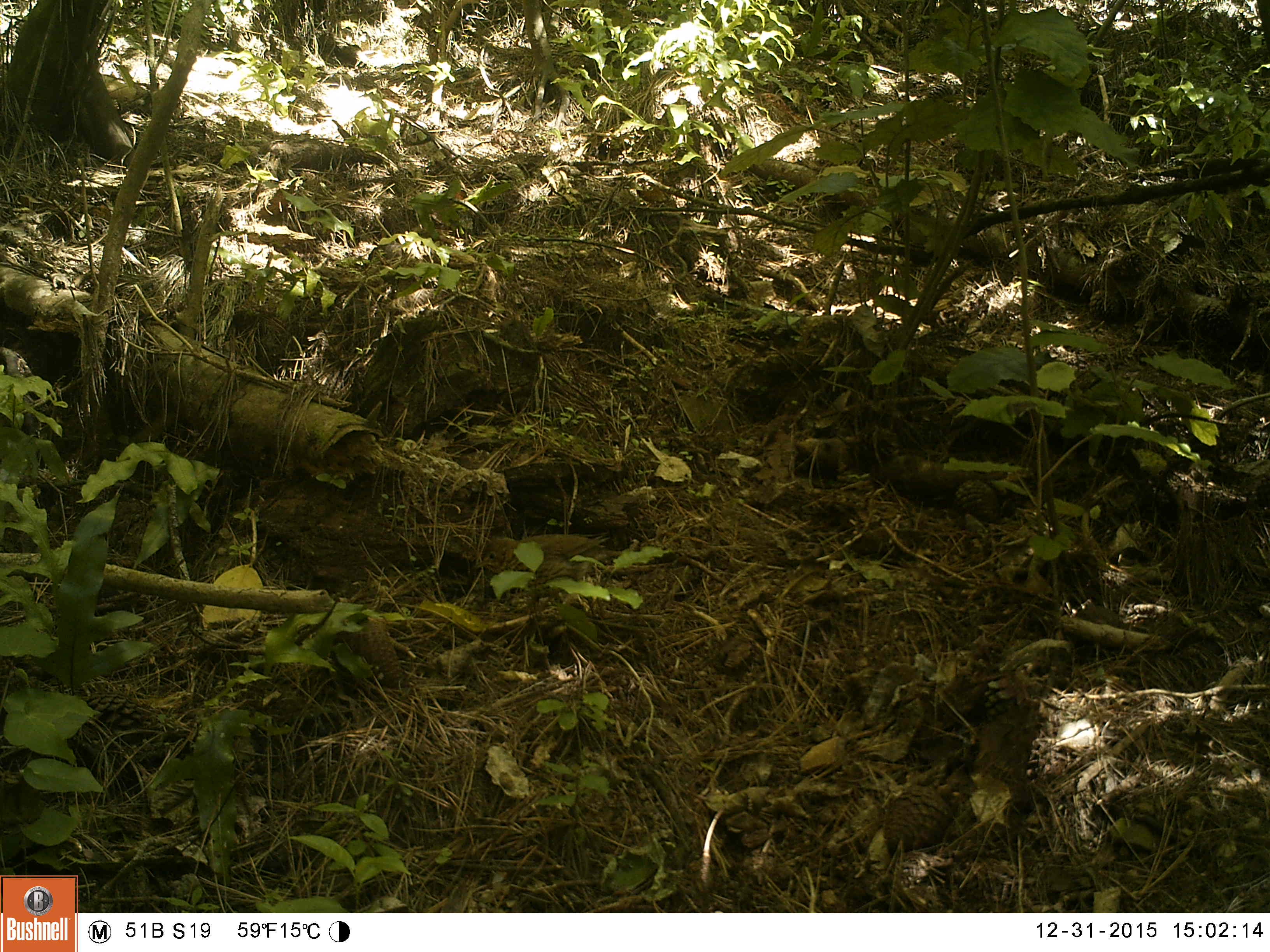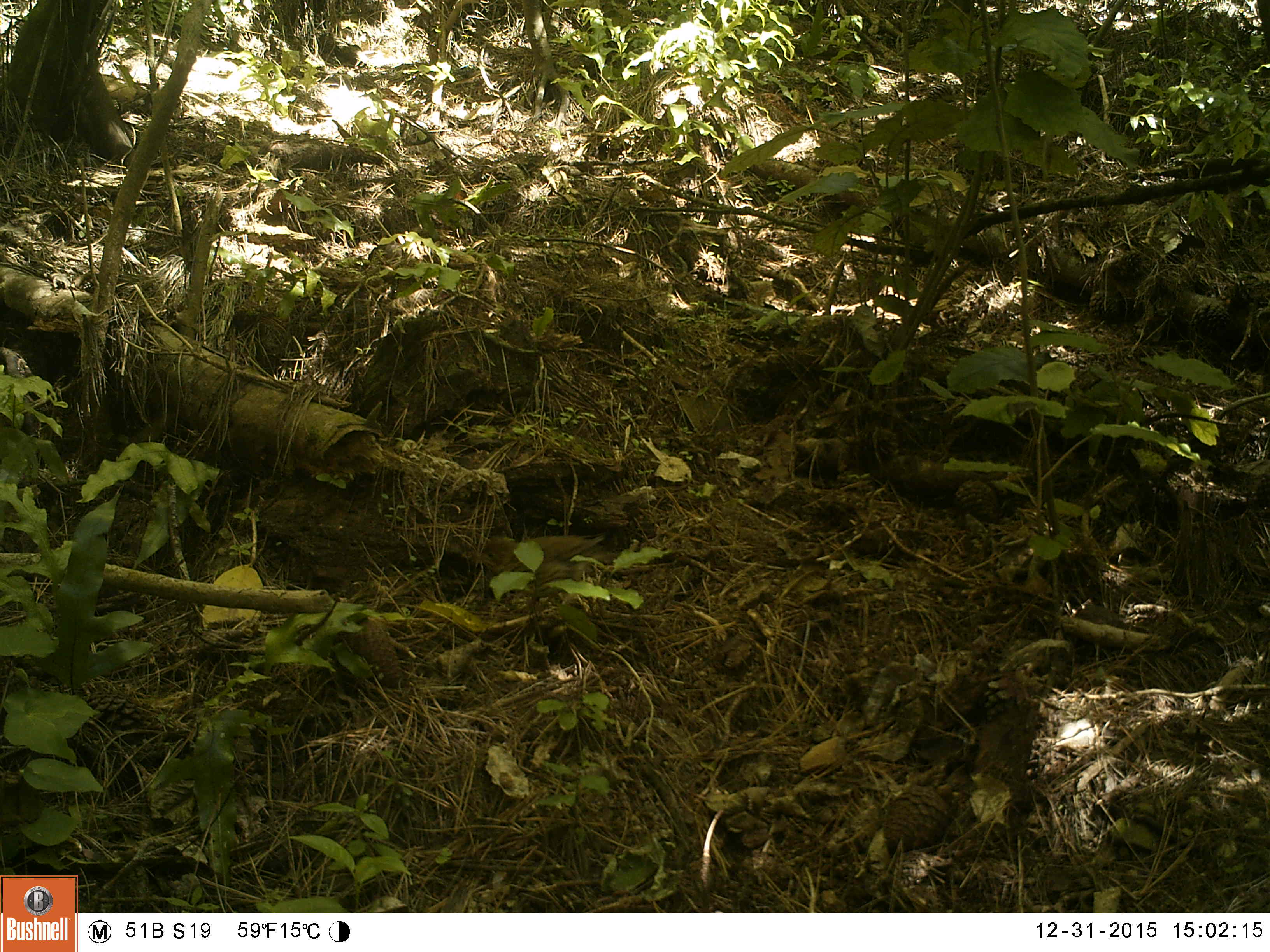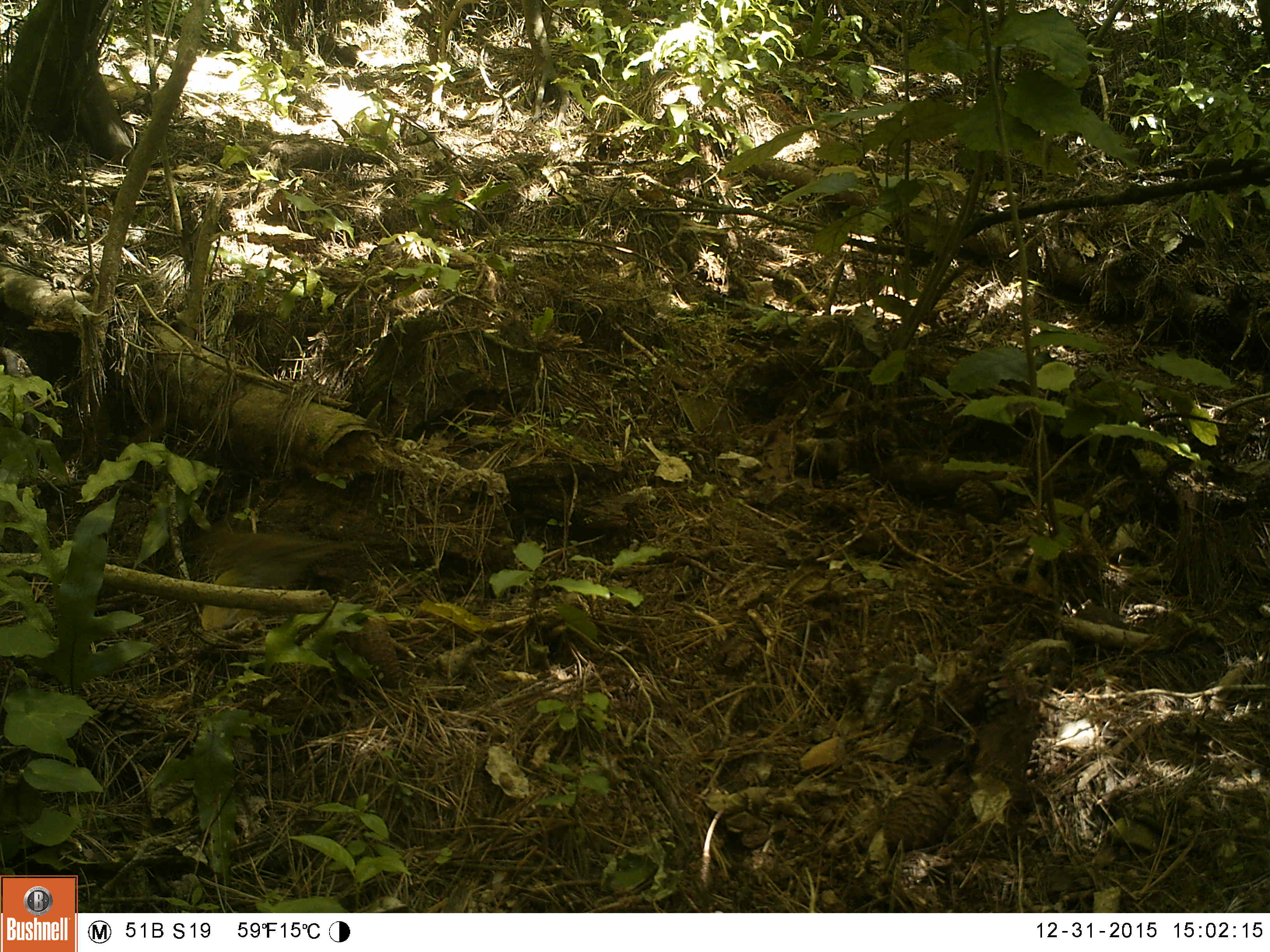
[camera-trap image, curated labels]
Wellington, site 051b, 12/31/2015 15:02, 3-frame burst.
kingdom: Animalia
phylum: Chordata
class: Aves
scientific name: Aves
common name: bird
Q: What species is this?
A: Bird (Aves).